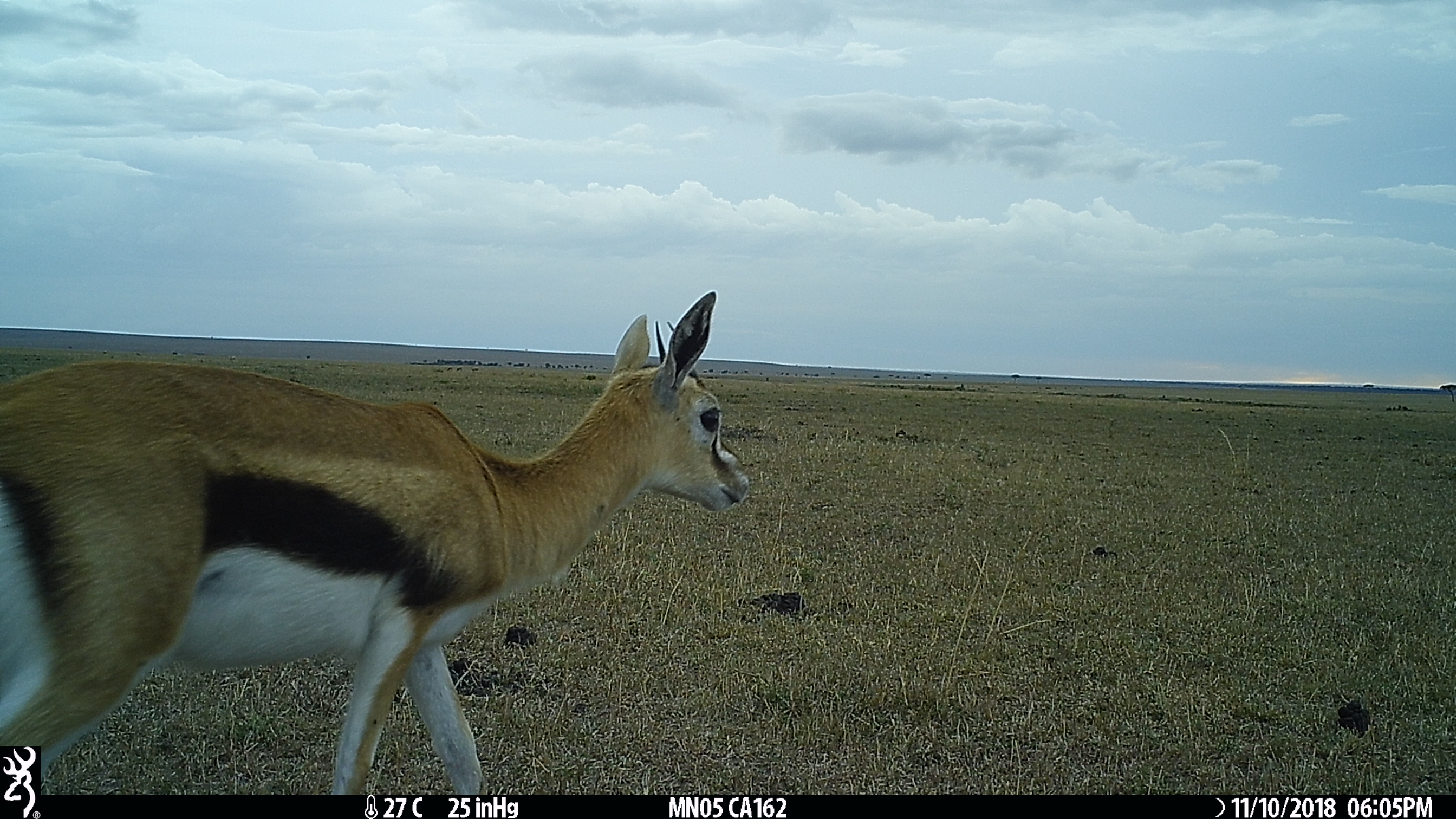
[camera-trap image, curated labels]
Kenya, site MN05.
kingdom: Animalia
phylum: Chordata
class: Mammalia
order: Artiodactyla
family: Bovidae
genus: Eudorcas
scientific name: Eudorcas thomsonii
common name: thomon's gazelle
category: gazelle thomsons